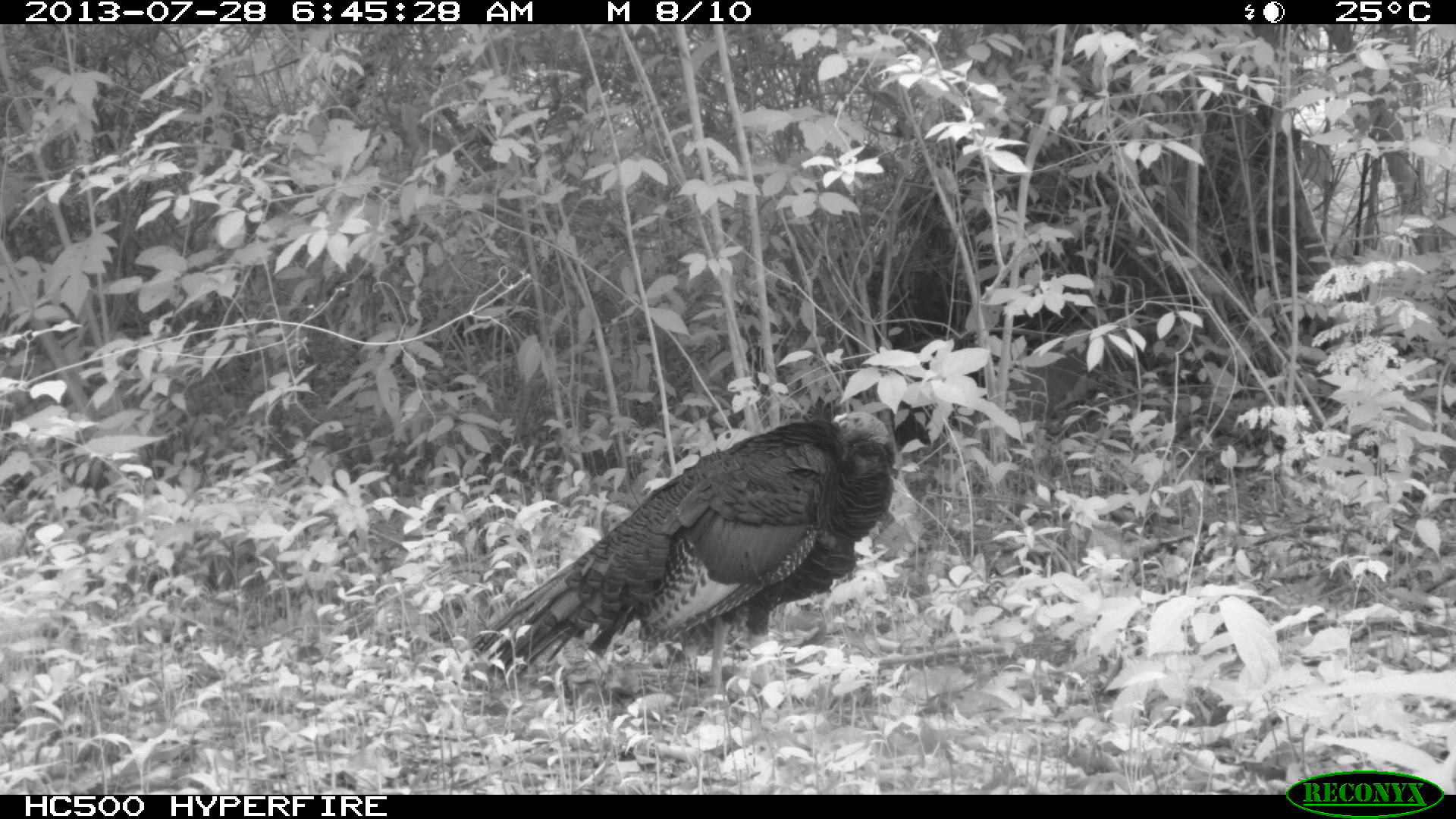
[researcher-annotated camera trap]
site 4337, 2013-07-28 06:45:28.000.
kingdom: Animalia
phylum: Chordata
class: Aves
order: Galliformes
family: Phasianidae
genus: Meleagris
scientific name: Meleagris ocellata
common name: ocellated turkey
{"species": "Meleagris ocellata (ocellated turkey)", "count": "1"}